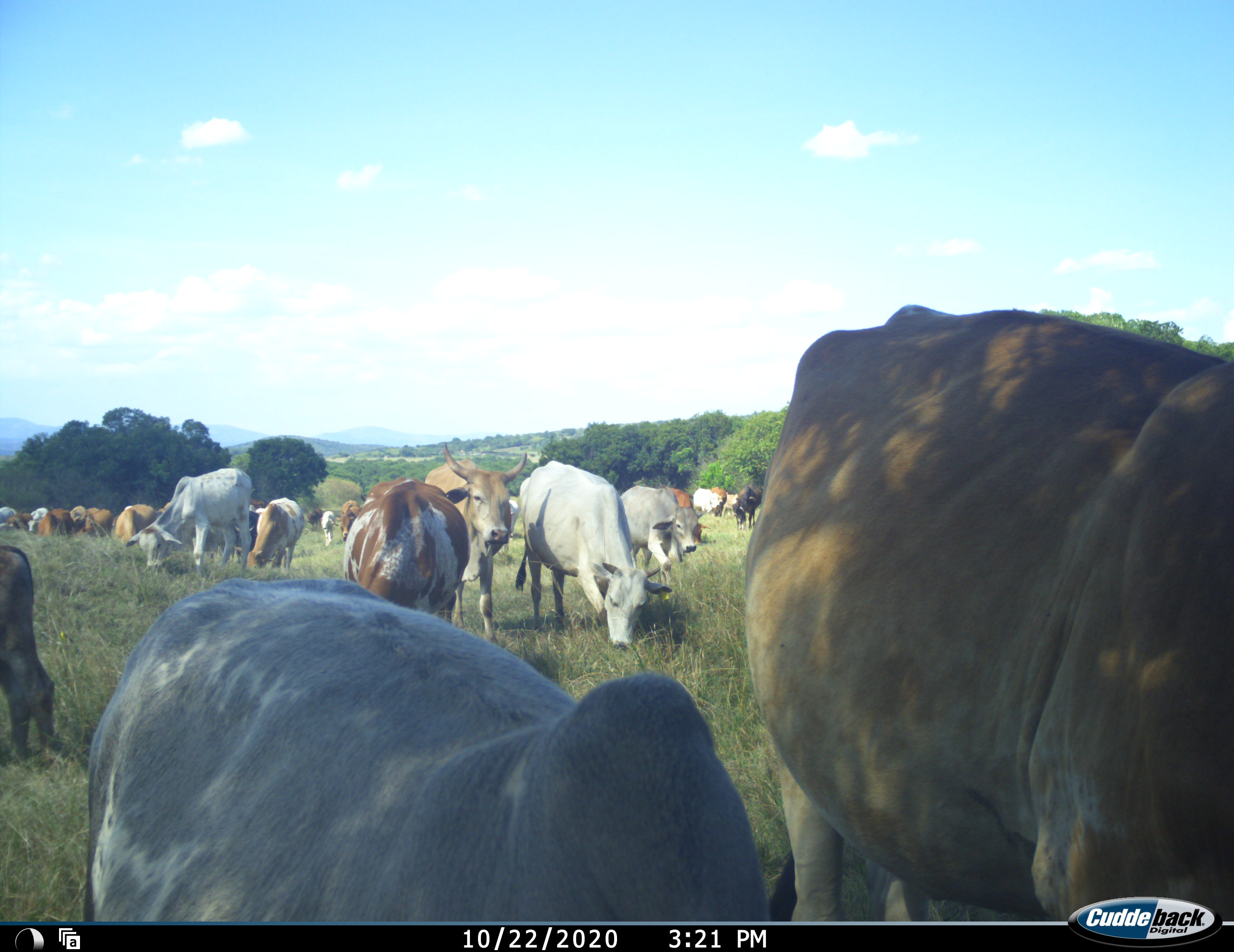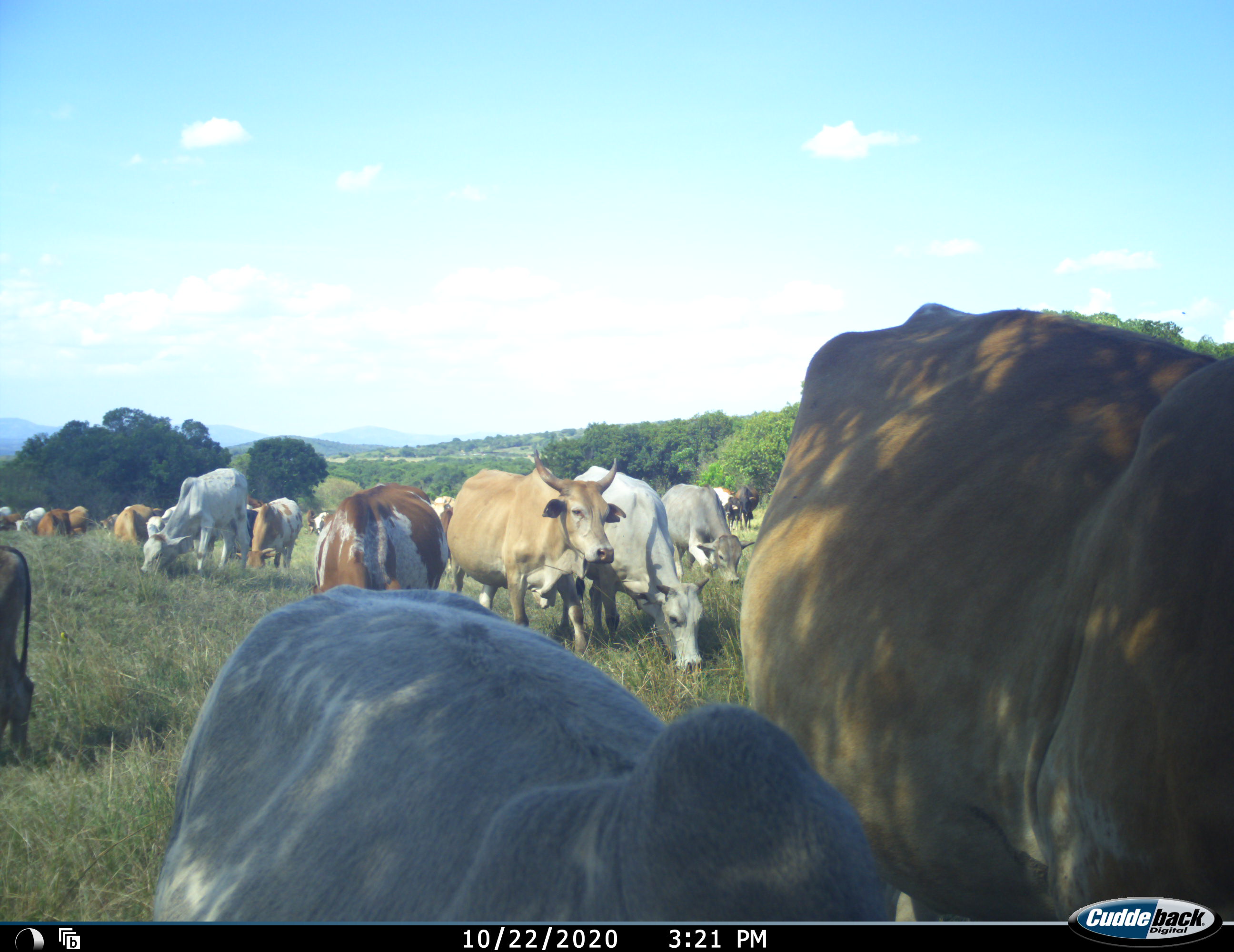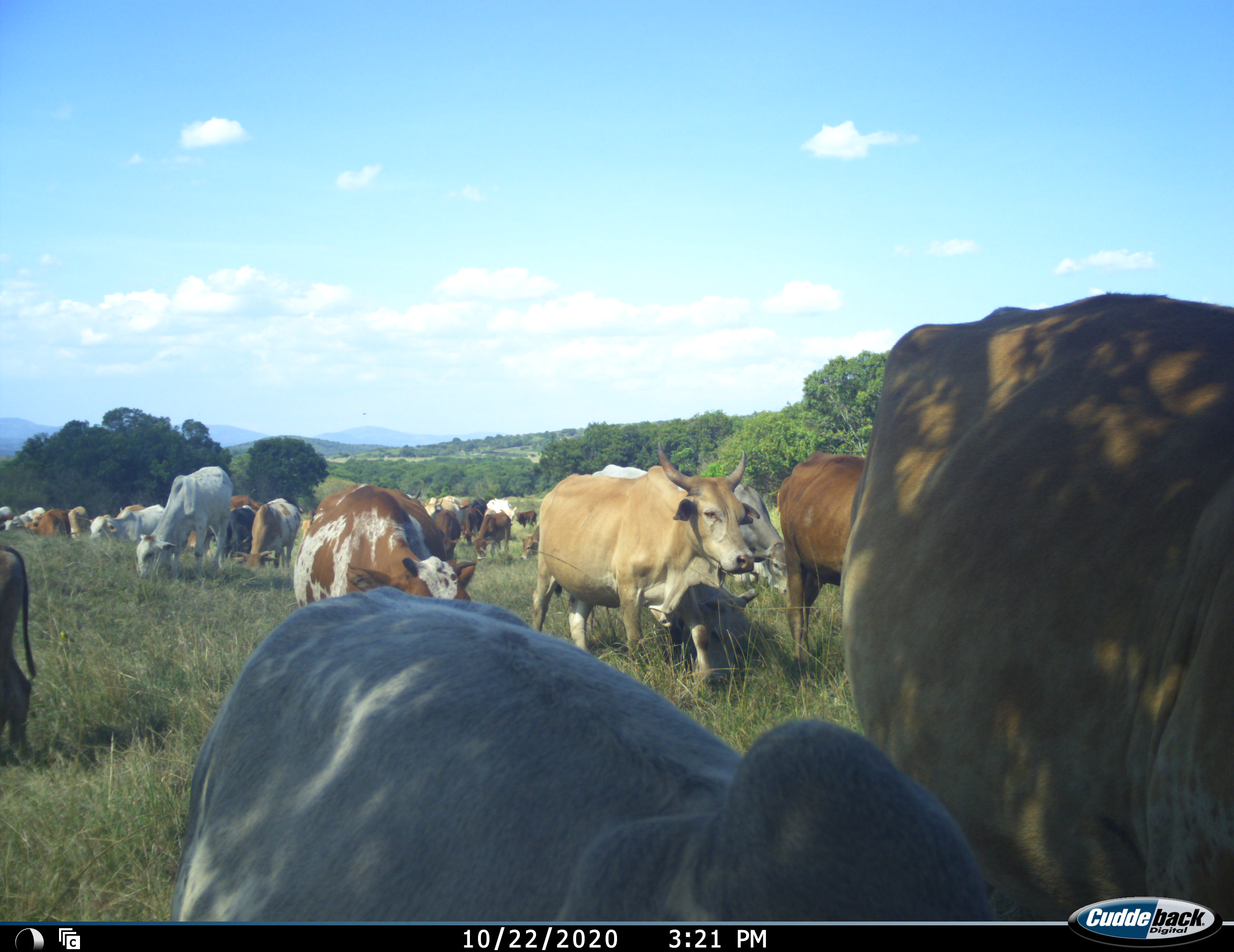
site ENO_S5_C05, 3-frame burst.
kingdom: Animalia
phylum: Chordata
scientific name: Vertebrata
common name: domestic animal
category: domesticanimal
Domesticanimal (domestic animal) (Vertebrata), count 11-50. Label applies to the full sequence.